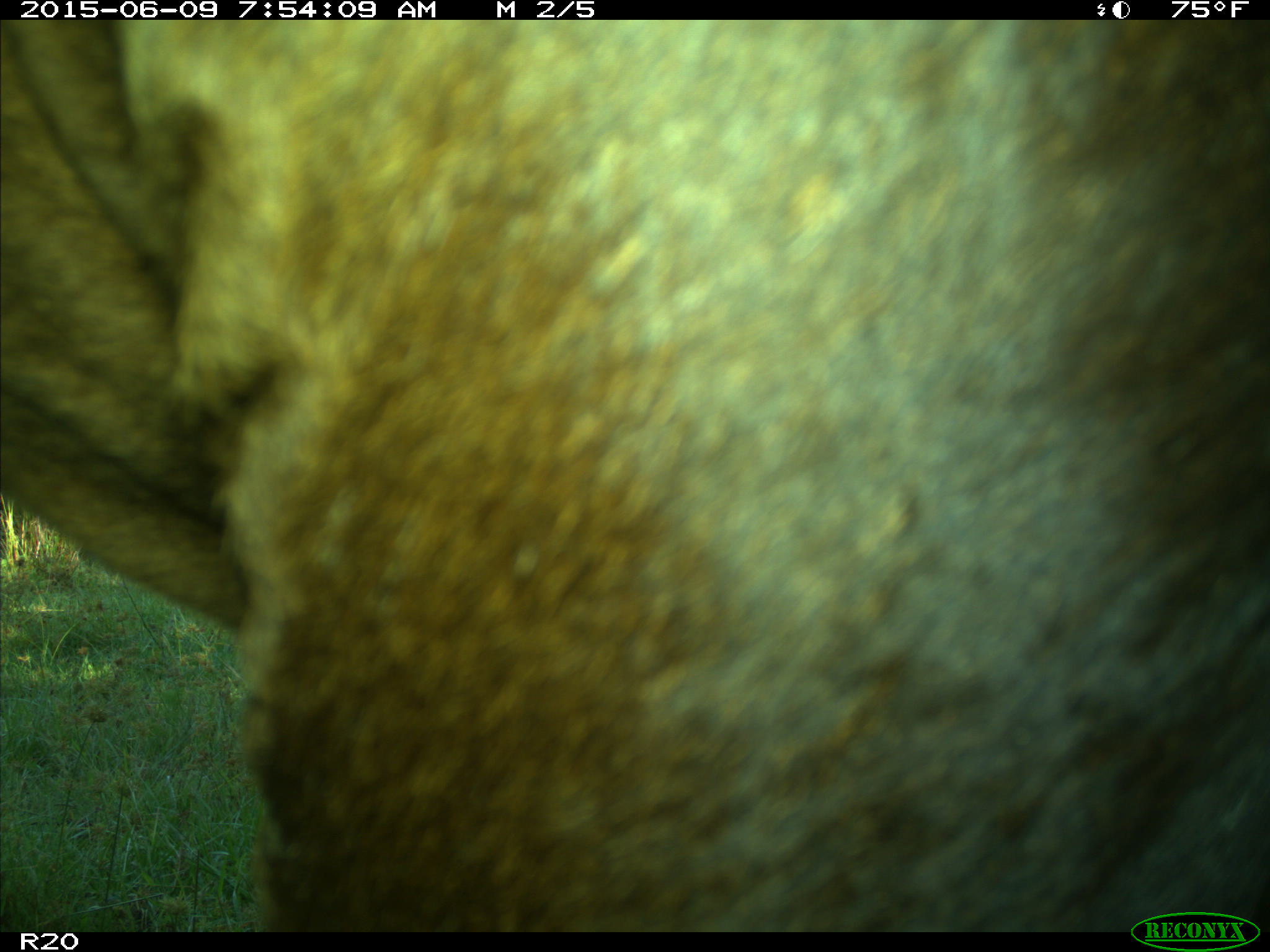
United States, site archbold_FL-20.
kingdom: Animalia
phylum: Chordata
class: Mammalia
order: Artiodactyla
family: Bovidae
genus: Bos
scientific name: Bos taurus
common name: domestic cow